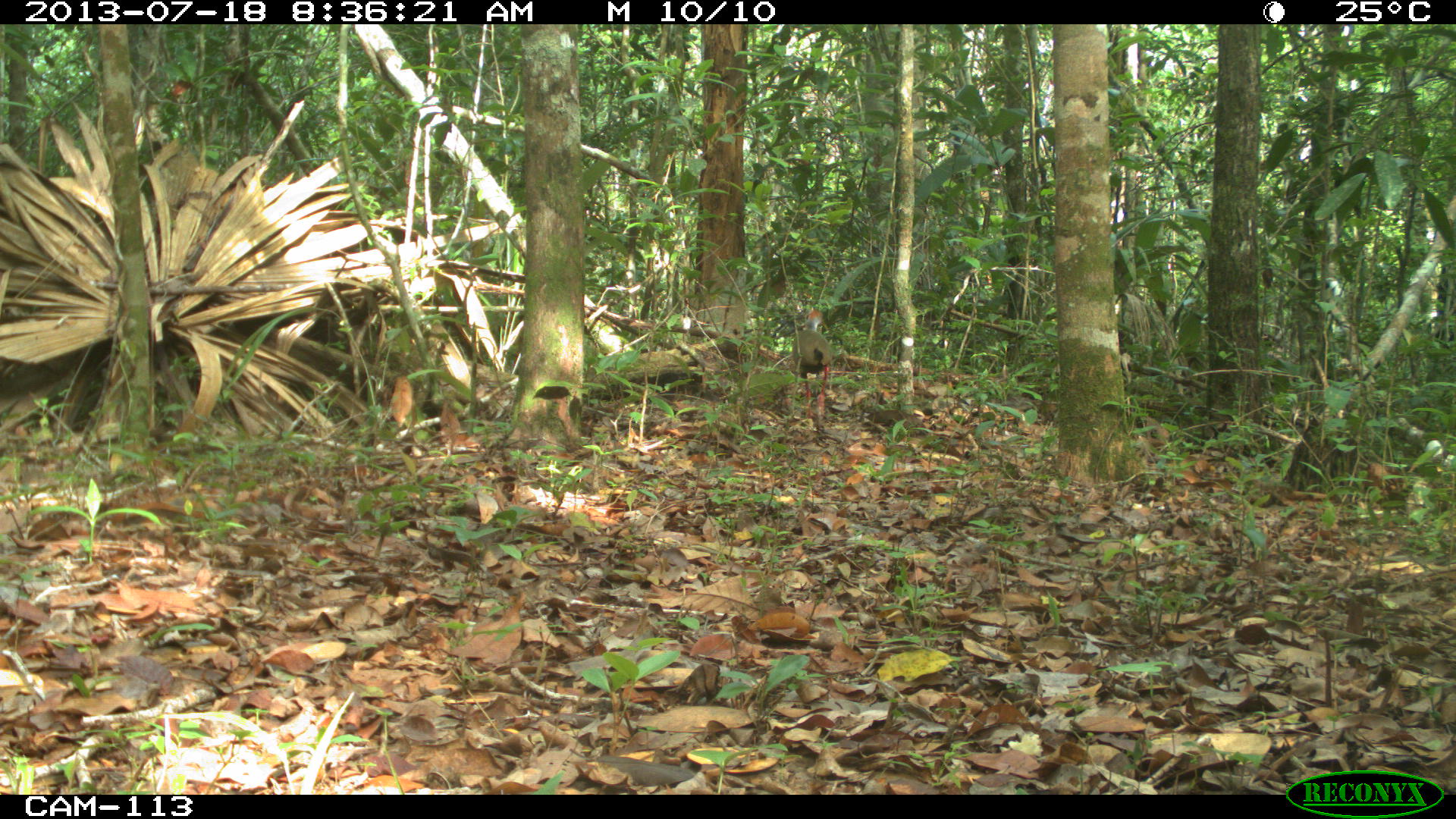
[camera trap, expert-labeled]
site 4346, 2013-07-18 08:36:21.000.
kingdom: Animalia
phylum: Chordata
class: Aves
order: Gruiformes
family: Rallidae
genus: Aramides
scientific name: Aramides cajaneus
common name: gray-necked wood-rail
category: aramides cajanea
Aramides cajanea (gray-necked wood-rail) (Aramides cajaneus), count 1.